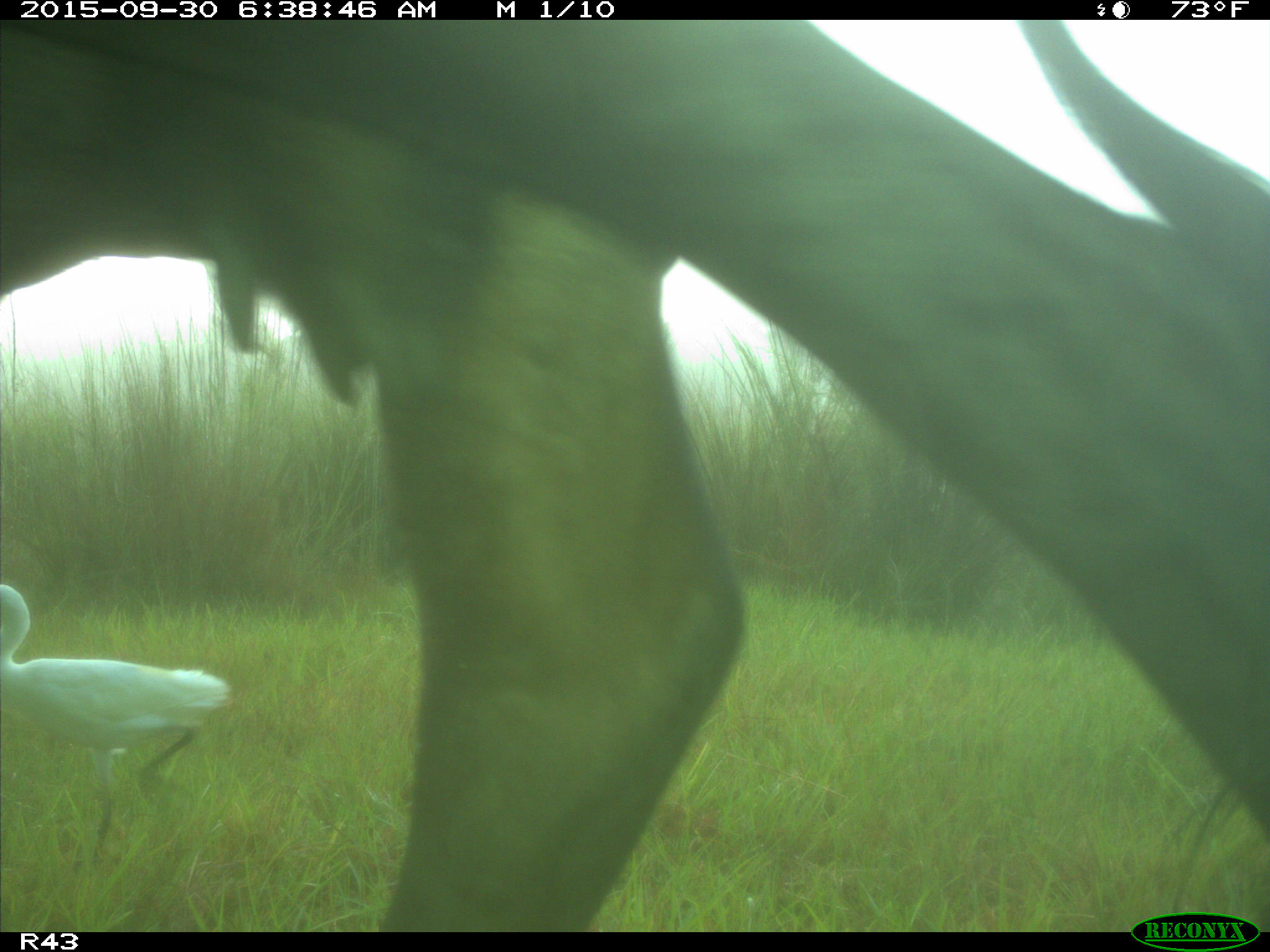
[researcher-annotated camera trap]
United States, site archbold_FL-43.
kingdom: Animalia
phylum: Chordata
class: Mammalia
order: Artiodactyla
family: Bovidae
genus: Bos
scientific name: Bos taurus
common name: domestic cow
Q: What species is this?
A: Bos taurus (domestic cow).